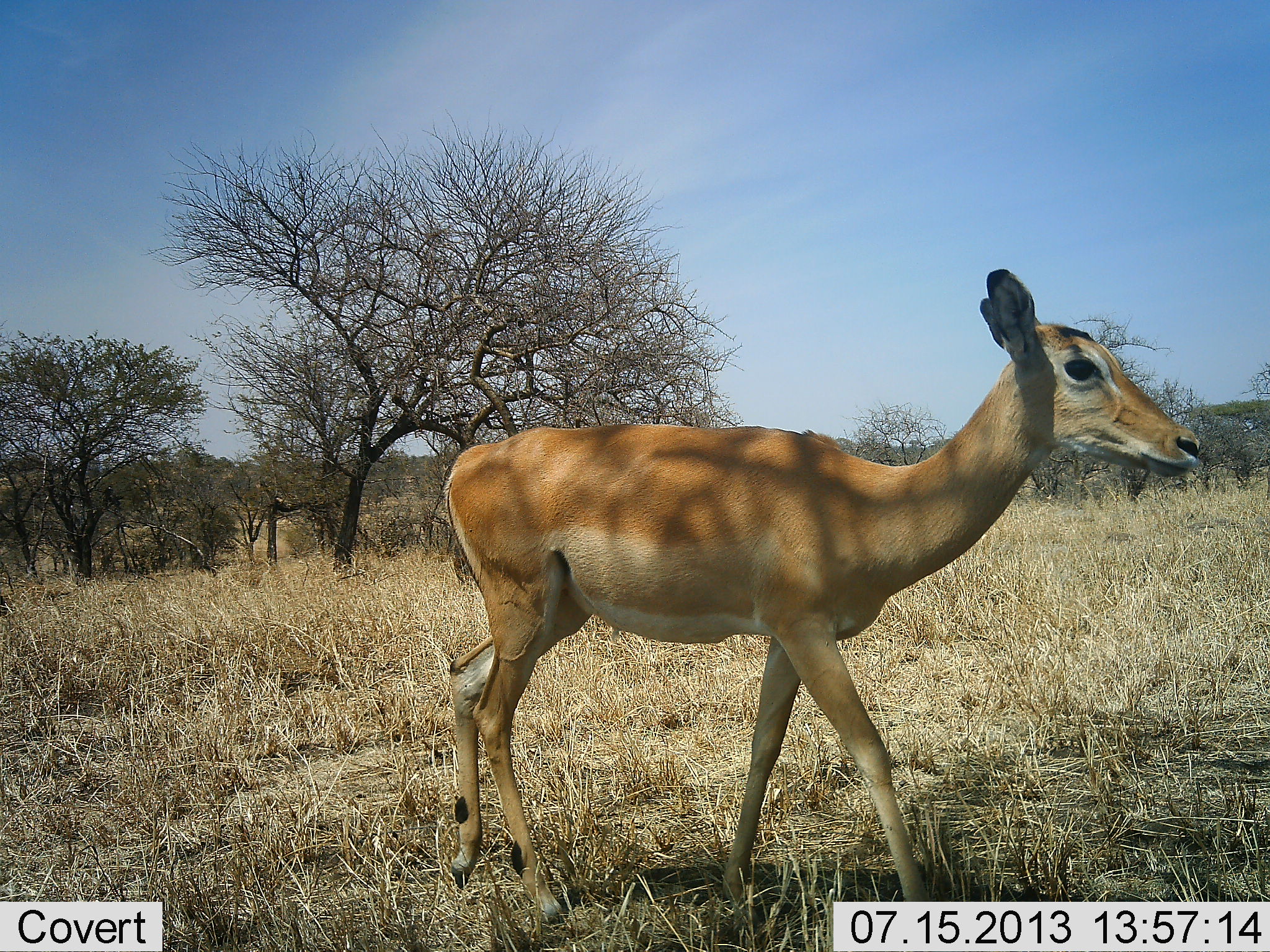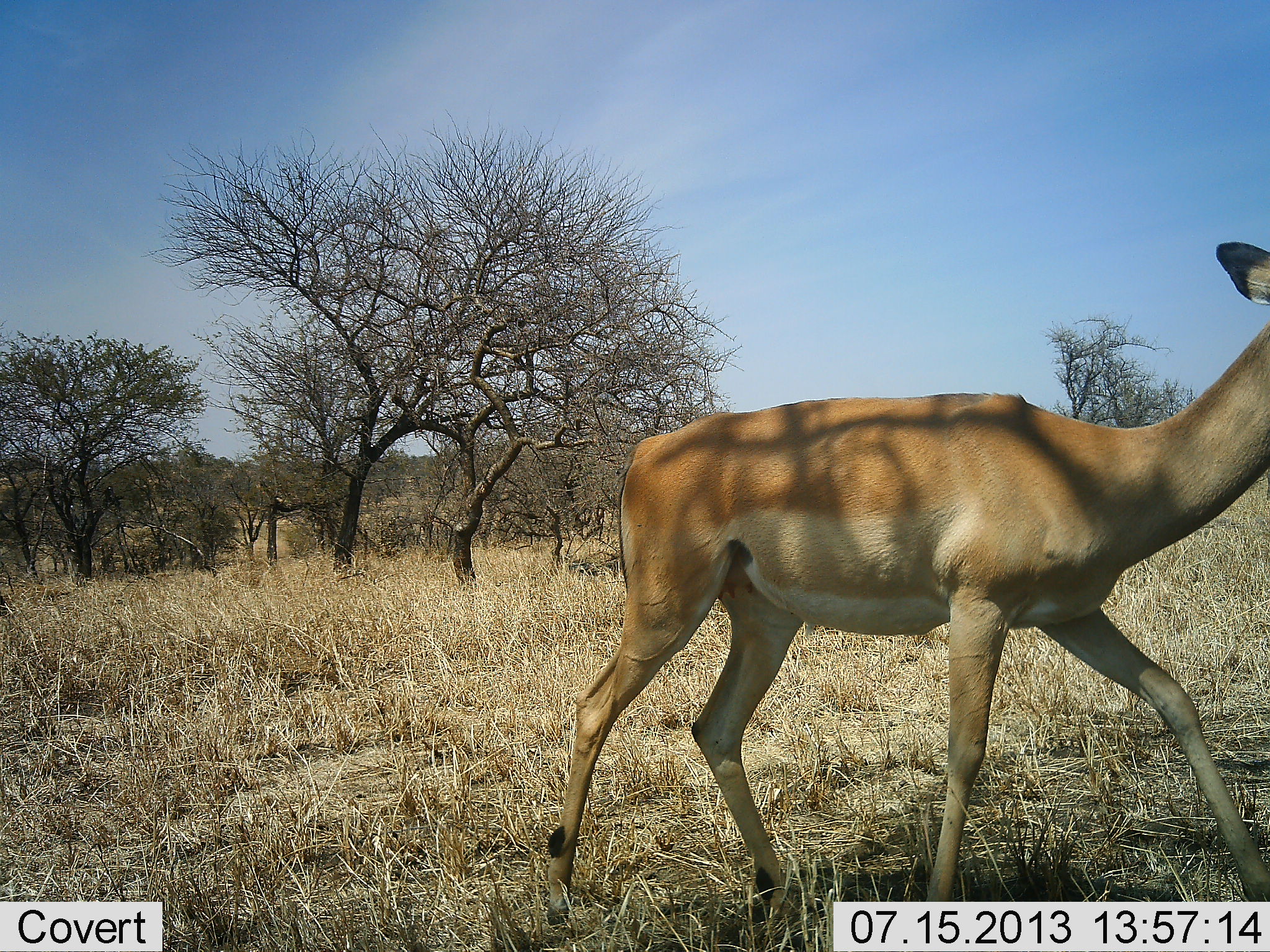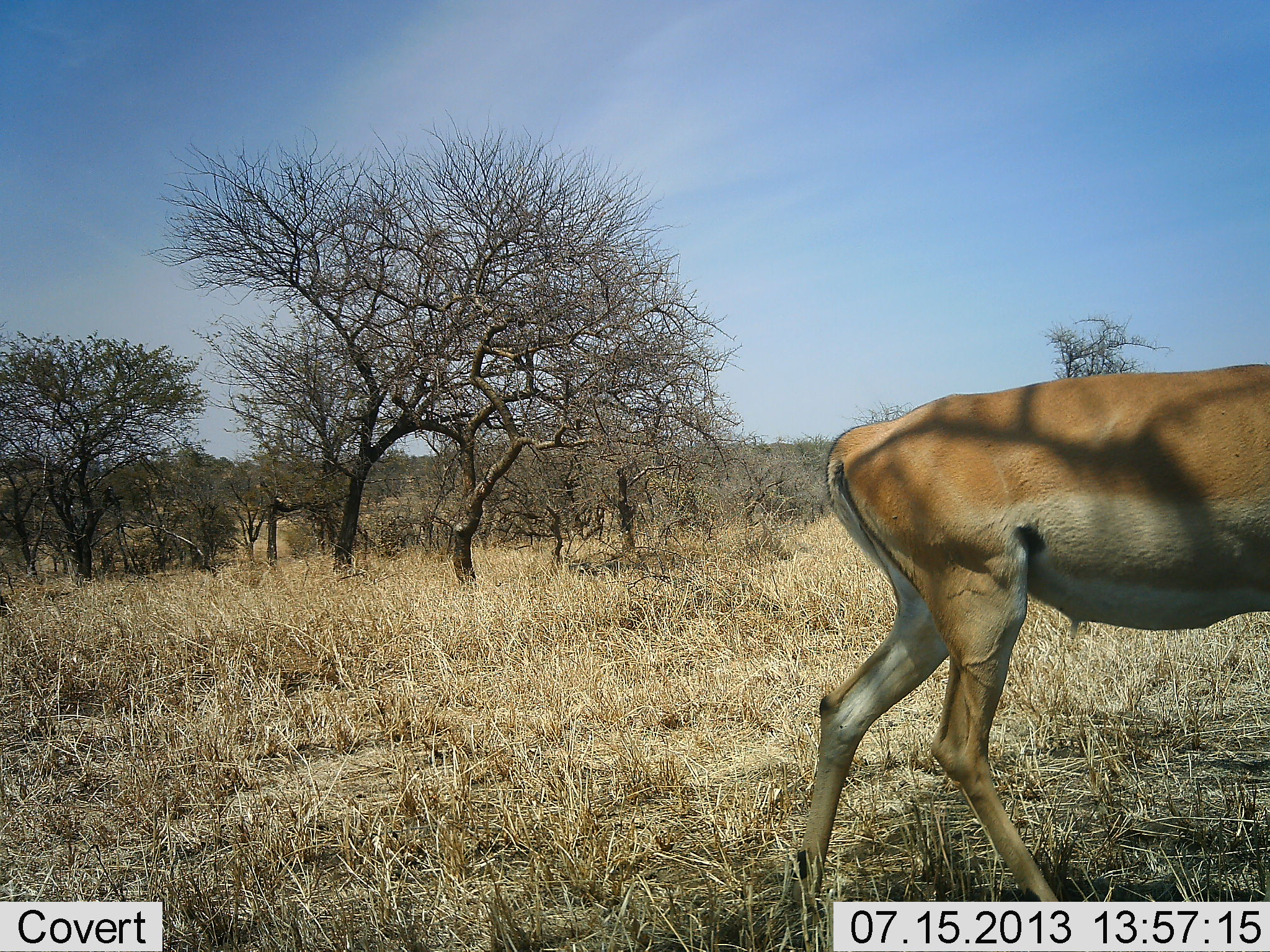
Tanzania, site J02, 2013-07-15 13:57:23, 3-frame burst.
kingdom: Animalia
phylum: Chordata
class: Mammalia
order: Artiodactyla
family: Bovidae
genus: Aepyceros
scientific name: Aepyceros melampus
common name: impala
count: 1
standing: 8%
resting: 0%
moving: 96%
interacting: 0%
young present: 0%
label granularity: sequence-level